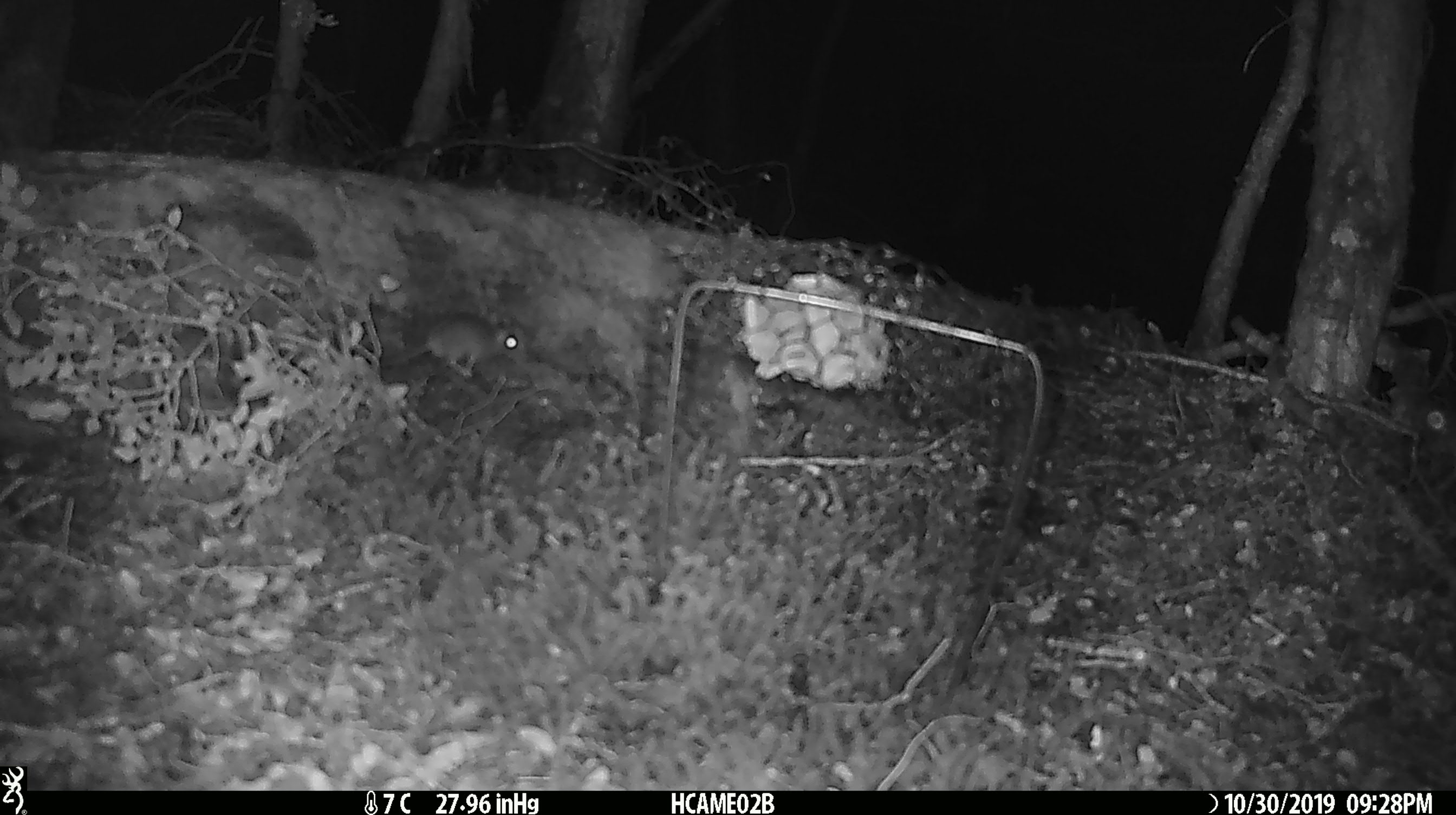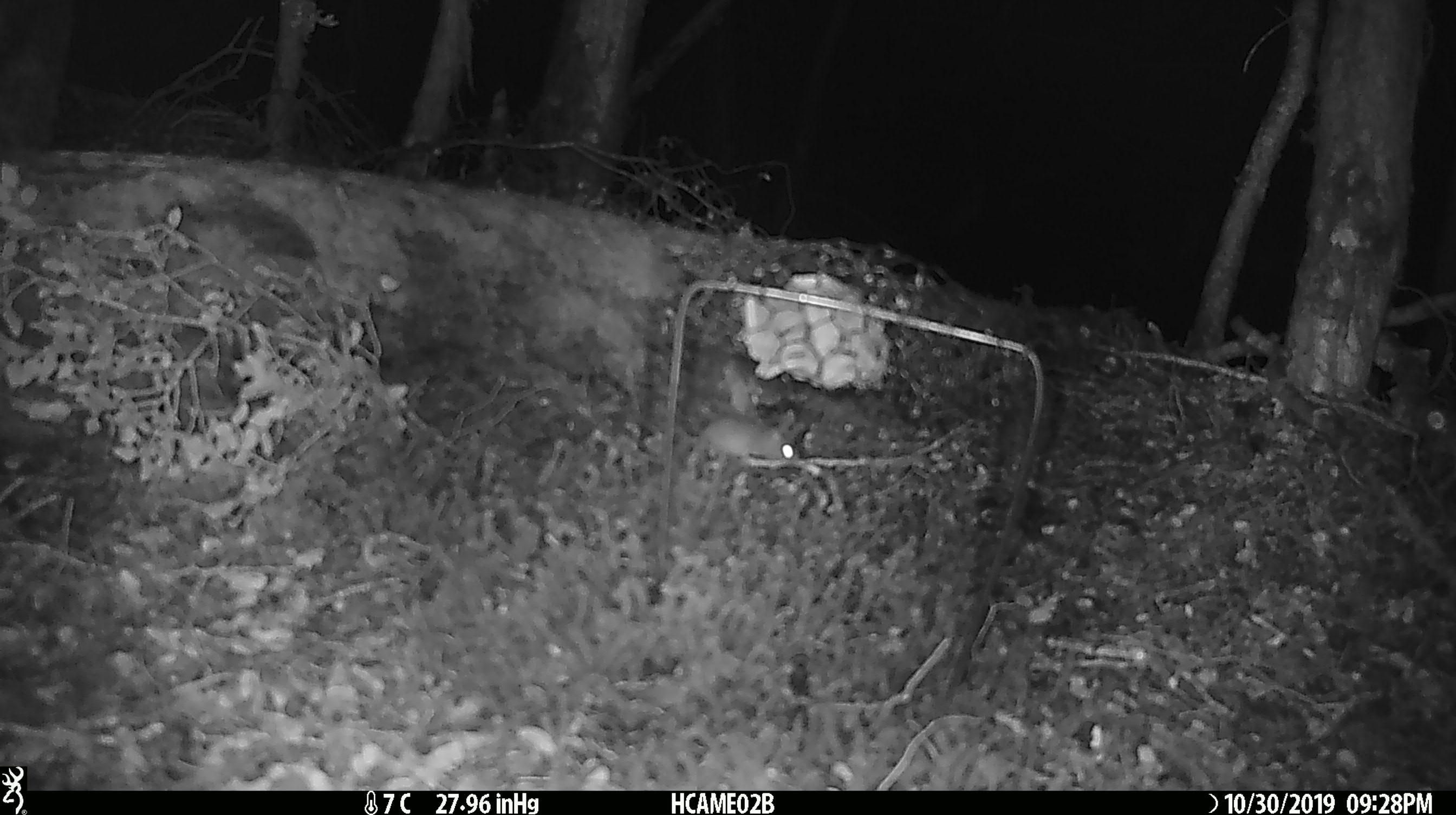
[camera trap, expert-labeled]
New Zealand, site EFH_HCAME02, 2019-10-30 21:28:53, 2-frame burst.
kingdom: Animalia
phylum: Chordata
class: Mammalia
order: Rodentia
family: Muridae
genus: Mus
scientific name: Mus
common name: mouse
Mouse (Mus).